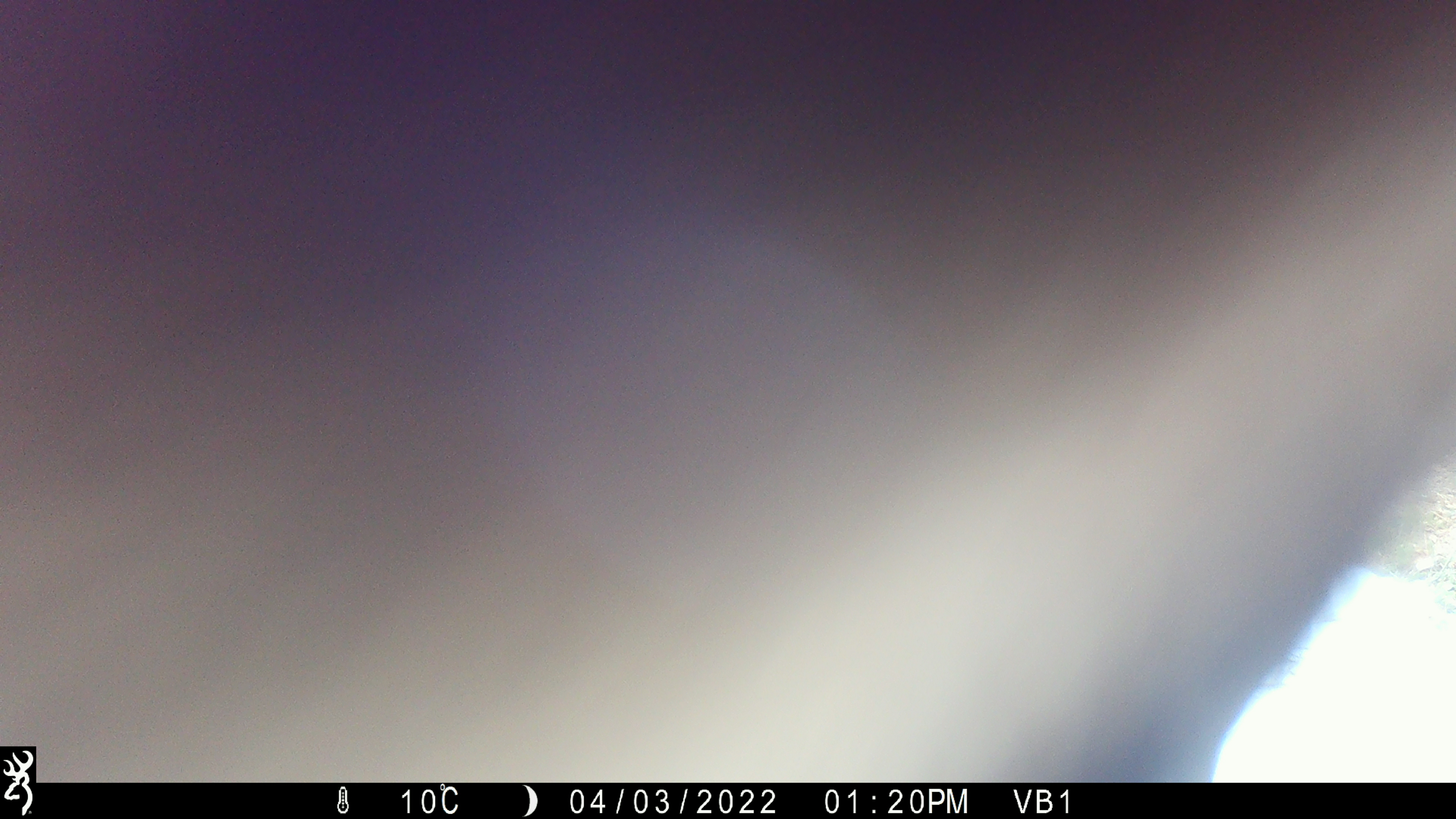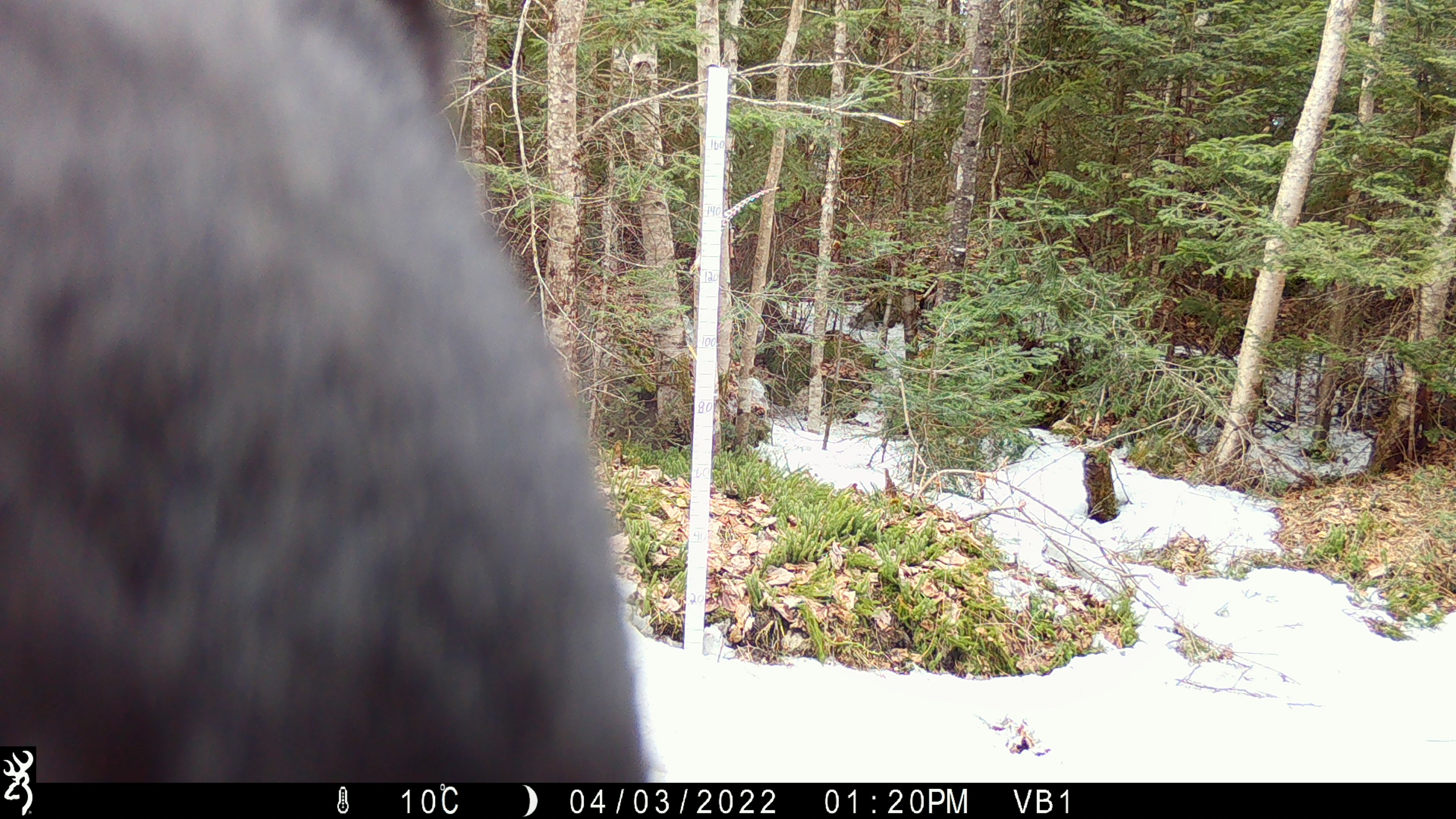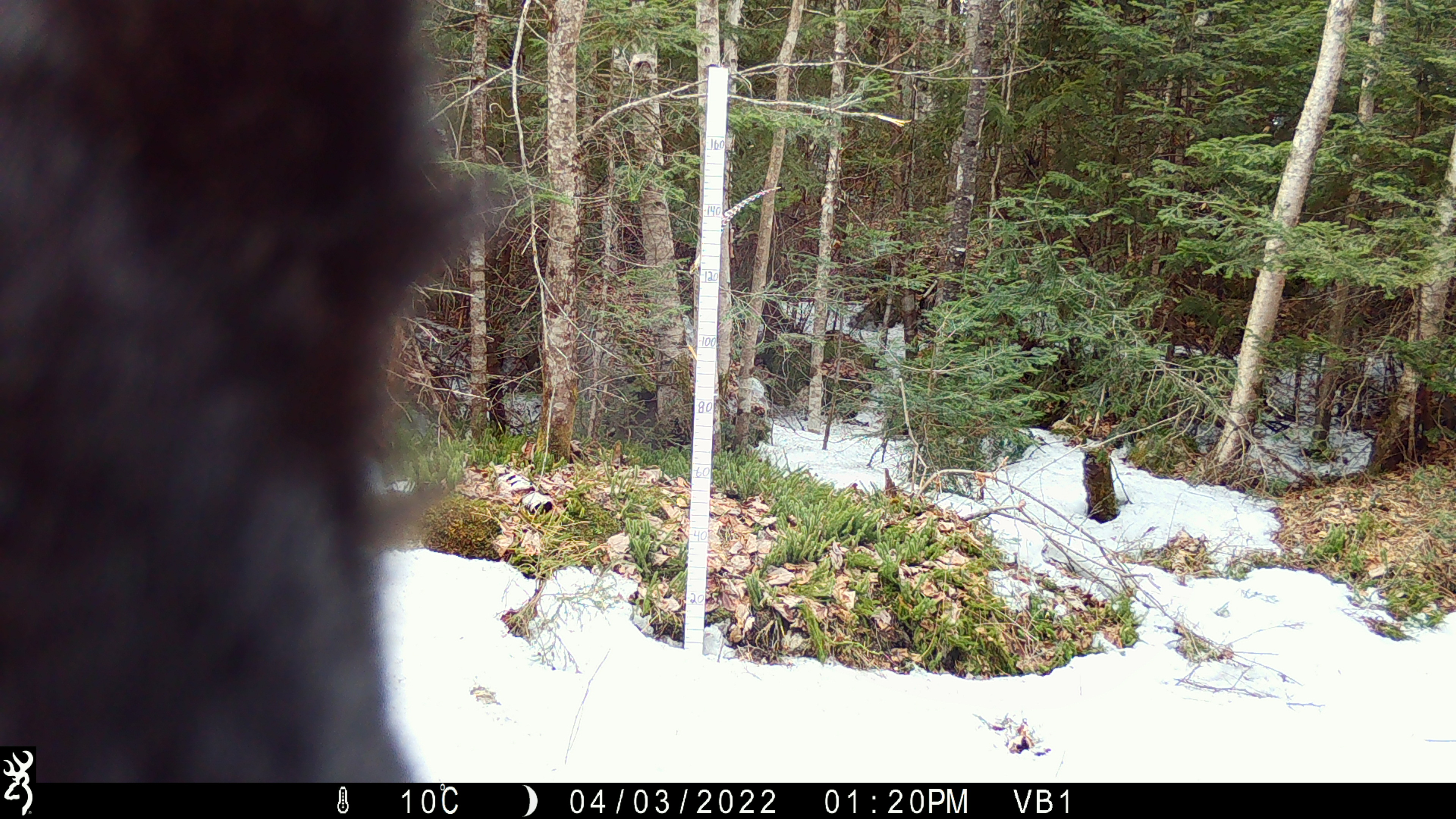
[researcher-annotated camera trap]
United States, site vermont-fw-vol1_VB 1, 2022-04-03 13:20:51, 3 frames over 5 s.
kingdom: Animalia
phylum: Chordata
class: Mammalia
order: Carnivora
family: Ursidae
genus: Ursus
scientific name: Ursus americanus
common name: black bear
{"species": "black bear (Ursus americanus)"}